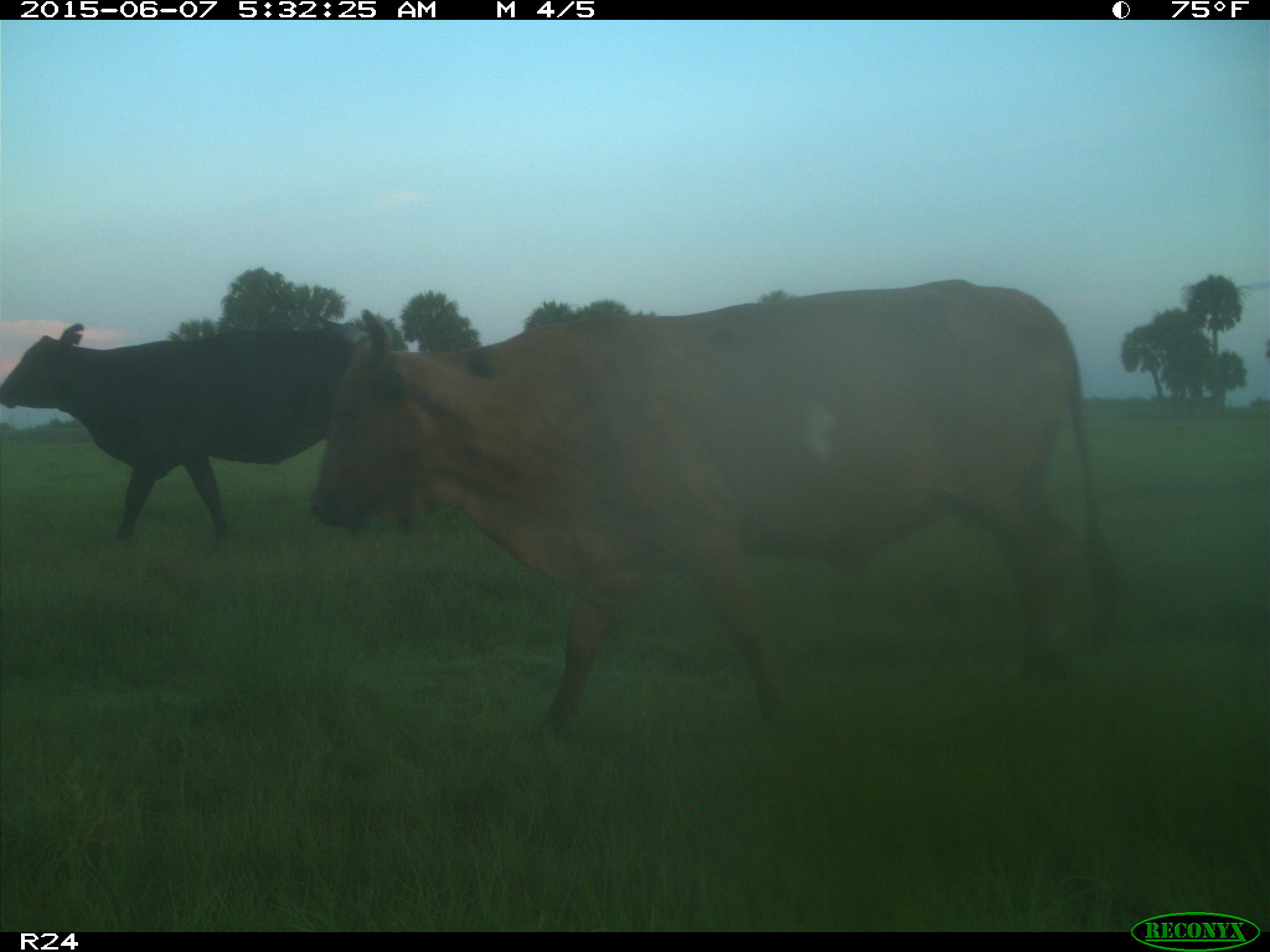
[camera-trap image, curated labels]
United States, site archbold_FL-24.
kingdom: Animalia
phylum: Chordata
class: Mammalia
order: Artiodactyla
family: Bovidae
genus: Bos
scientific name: Bos taurus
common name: domestic cow